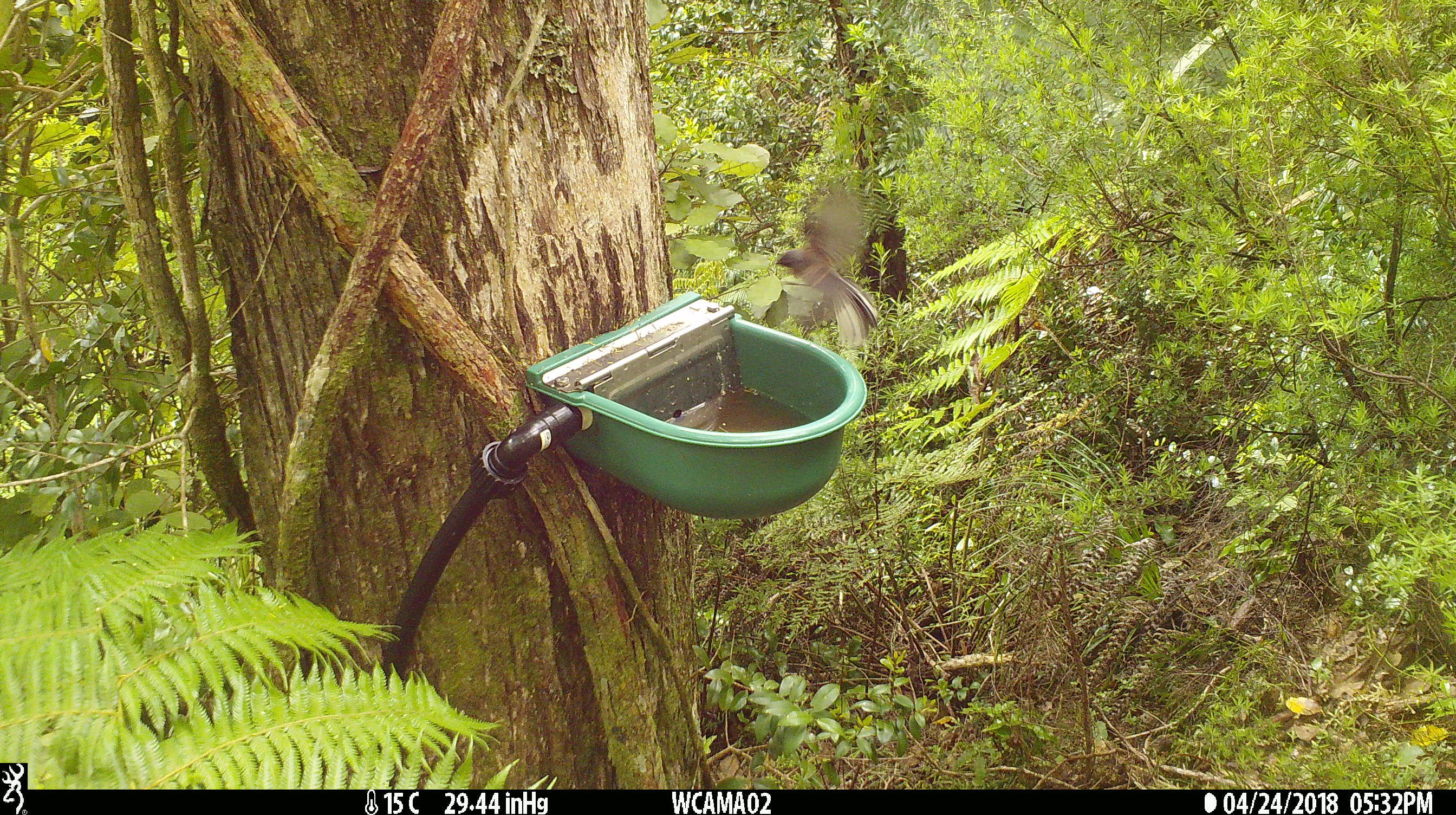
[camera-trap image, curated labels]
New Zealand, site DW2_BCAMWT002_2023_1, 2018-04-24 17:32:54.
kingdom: Animalia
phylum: Chordata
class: Aves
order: Passeriformes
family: Rhipiduridae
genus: Rhipidura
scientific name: Rhipidura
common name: fantails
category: fantail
Fantail (fantails) (Rhipidura).